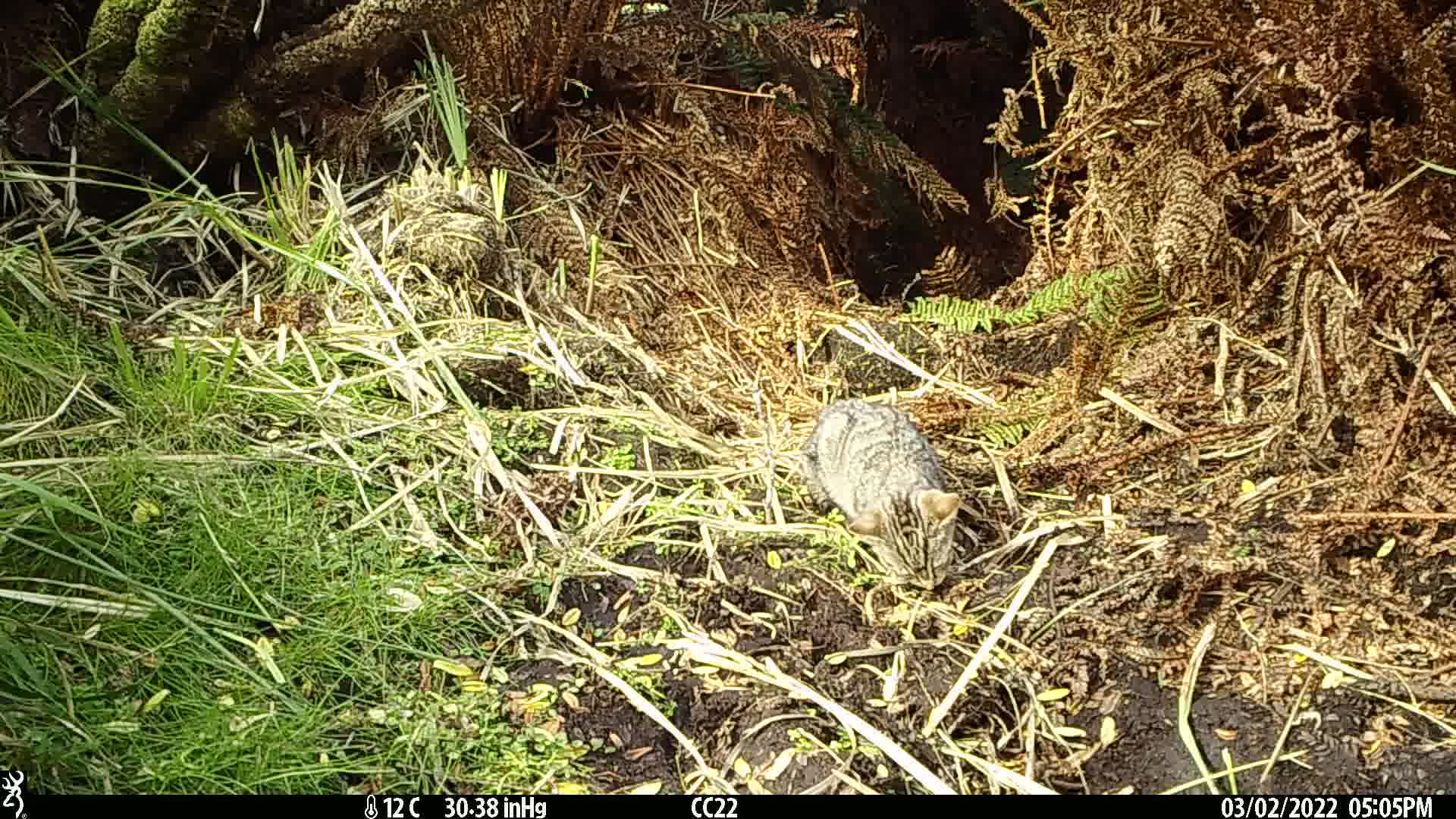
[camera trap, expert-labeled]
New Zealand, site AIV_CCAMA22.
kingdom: Animalia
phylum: Chordata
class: Mammalia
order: Carnivora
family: Felidae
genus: Felis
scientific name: Felis catus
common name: domestic cat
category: cat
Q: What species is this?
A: Cat (domestic cat) (Felis catus).